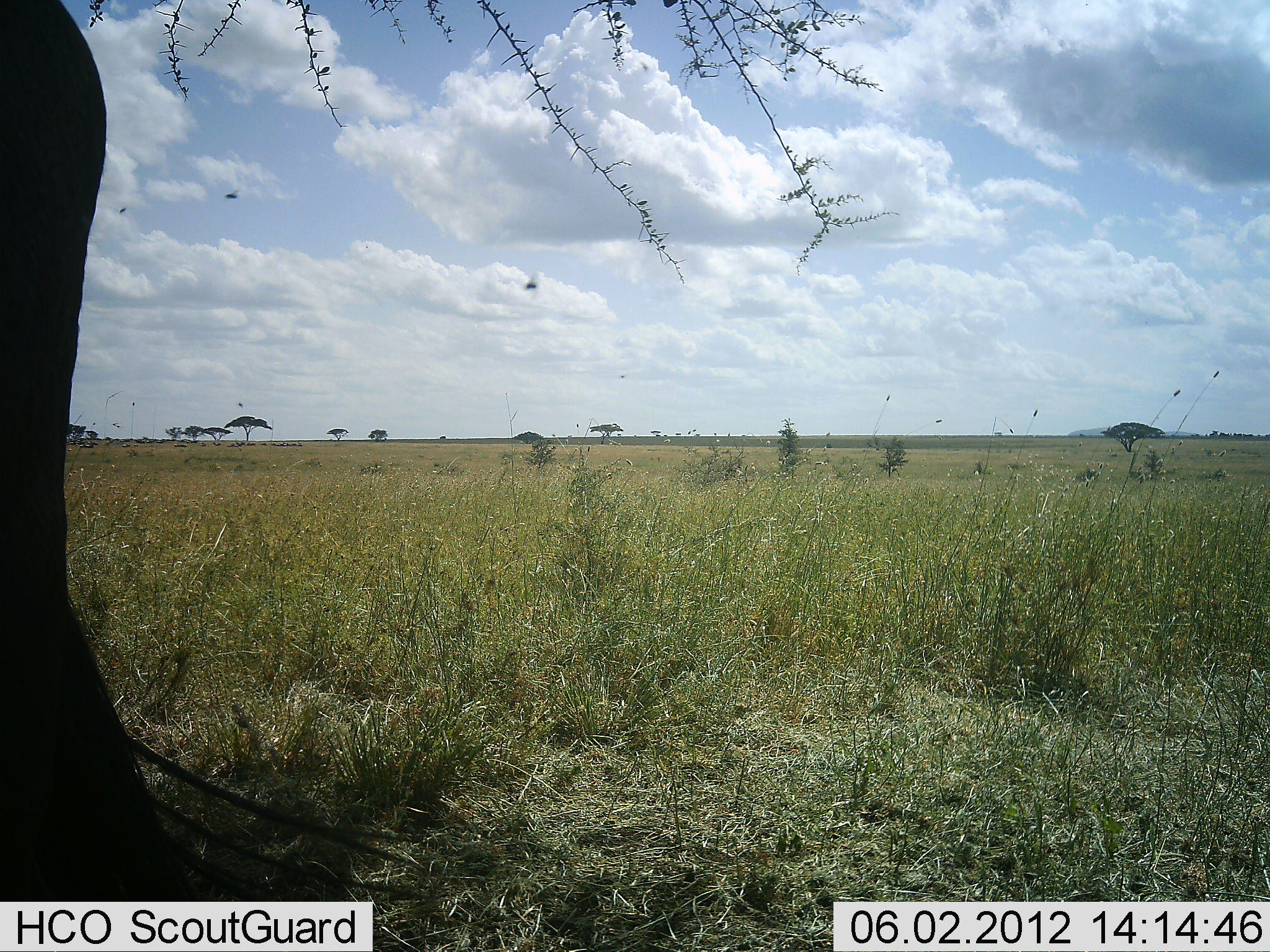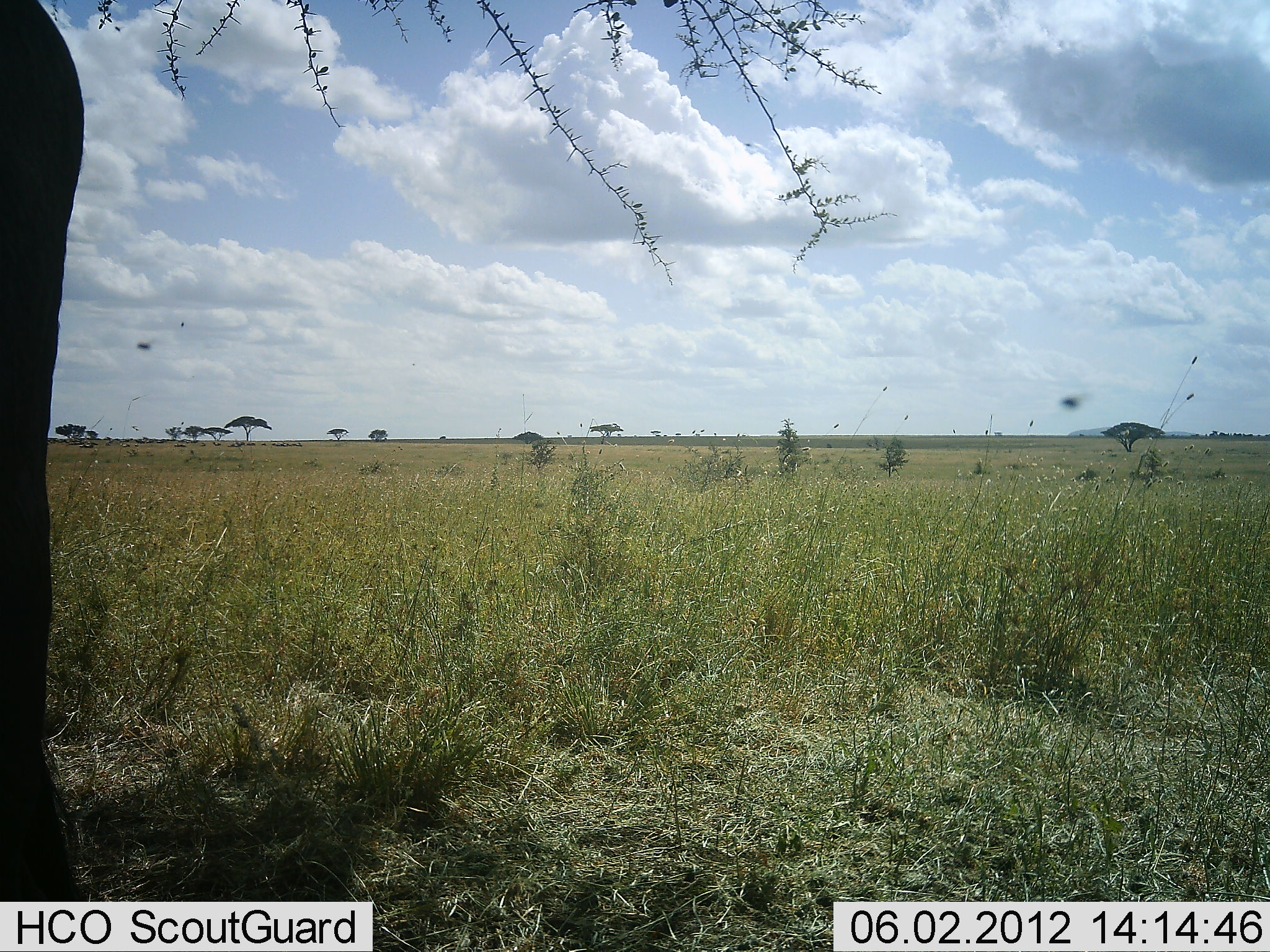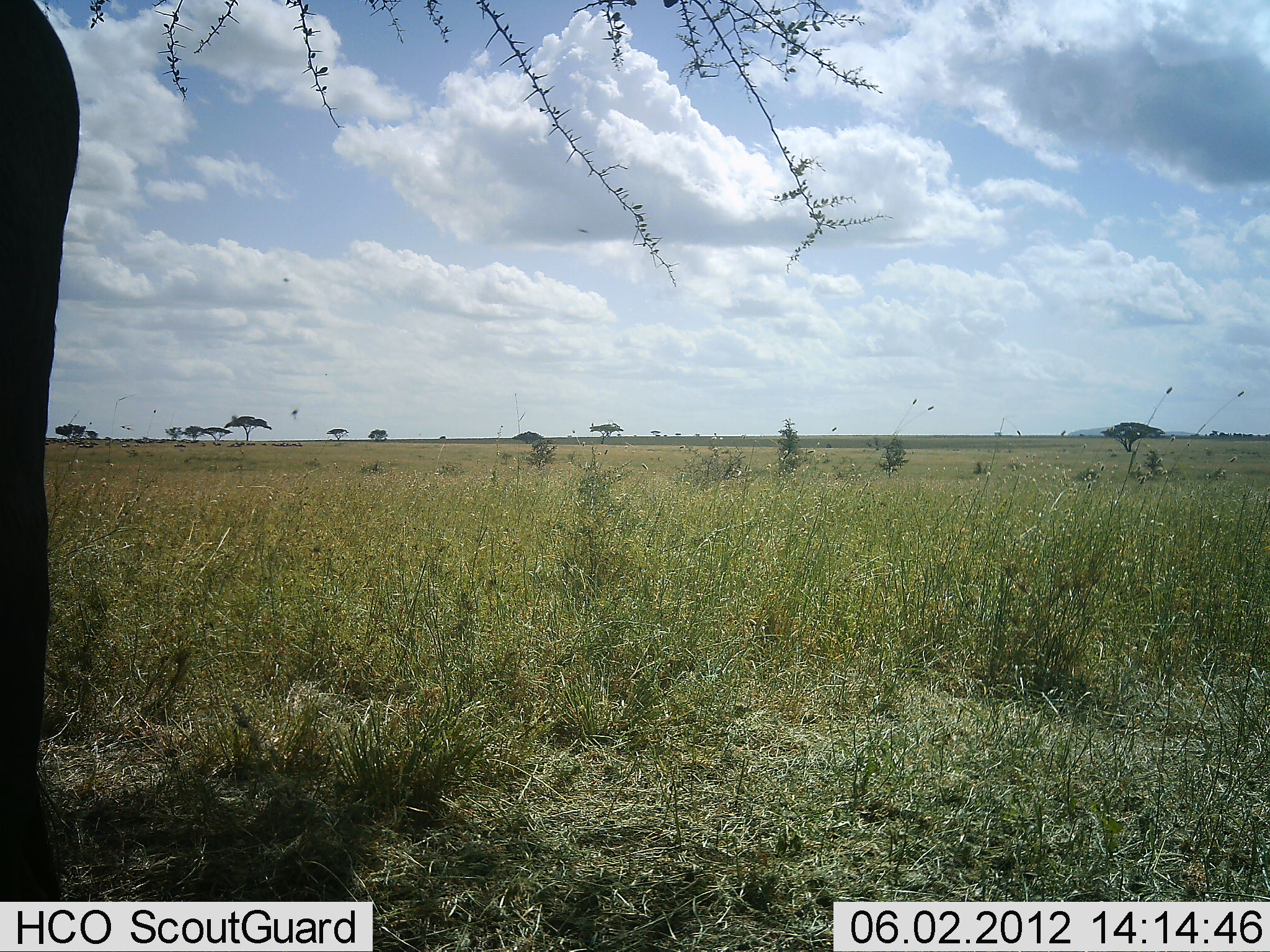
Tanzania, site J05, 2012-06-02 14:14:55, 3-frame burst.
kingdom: Animalia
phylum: Chordata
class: Mammalia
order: Artiodactyla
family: Bovidae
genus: Connochaetes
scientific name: Connochaetes taurinus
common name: blue wildebeest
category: wildebeest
Wildebeest (blue wildebeest) (Connochaetes taurinus), count 1. Behavior (volunteer vote fractions): standing 100%, resting 0%, moving 0%, interacting 0%. Young present (vote fraction): 0%. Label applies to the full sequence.